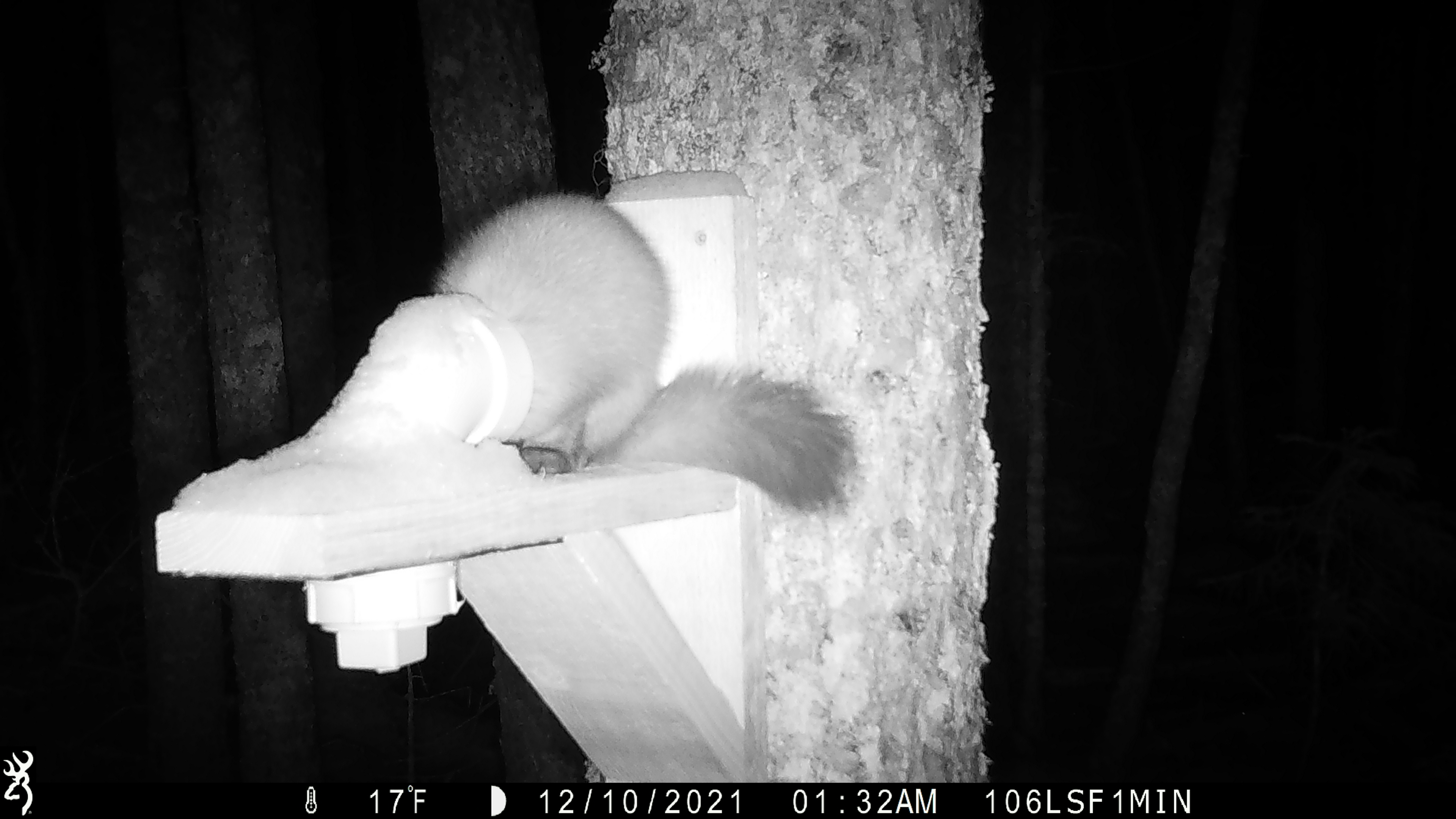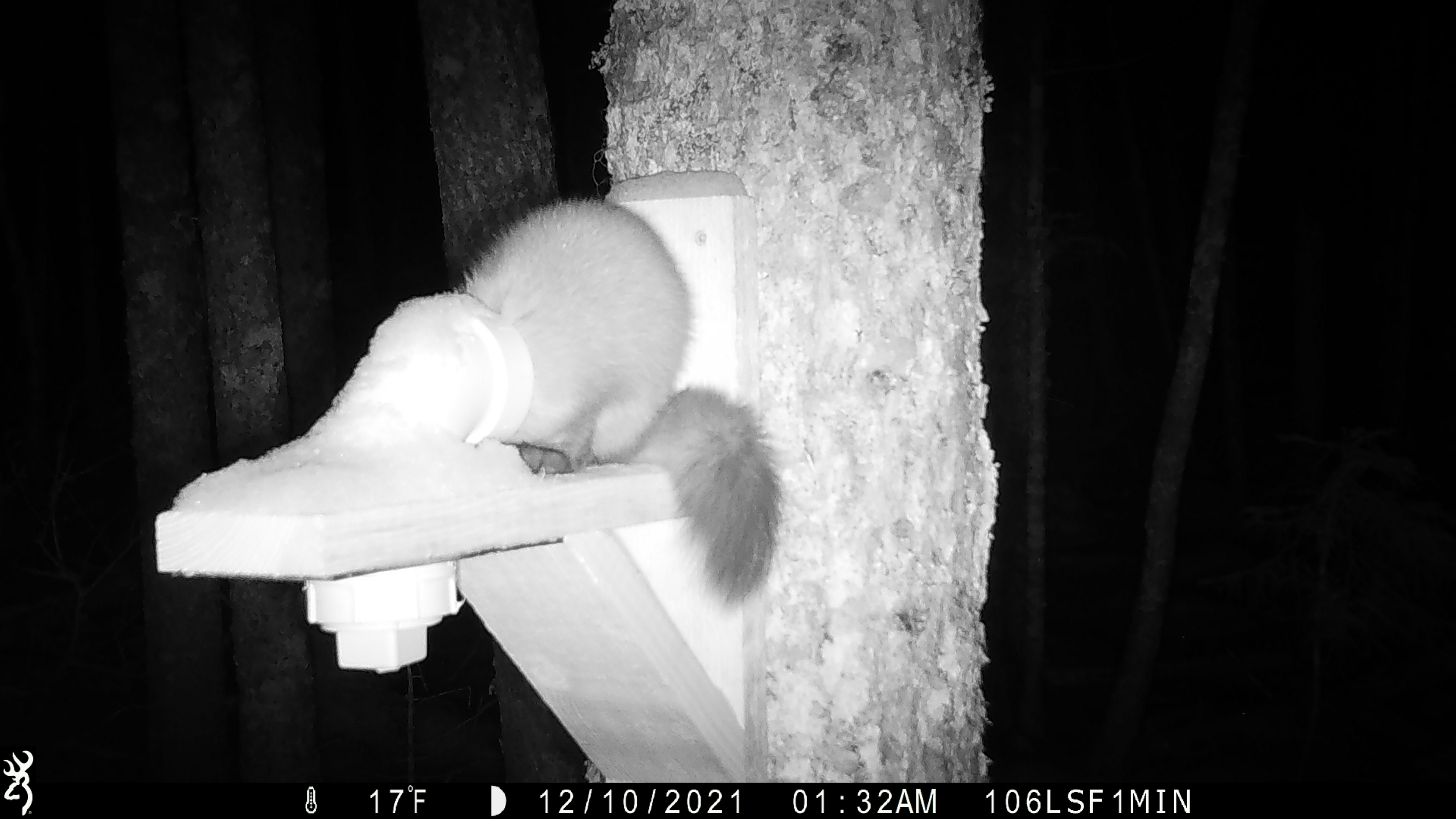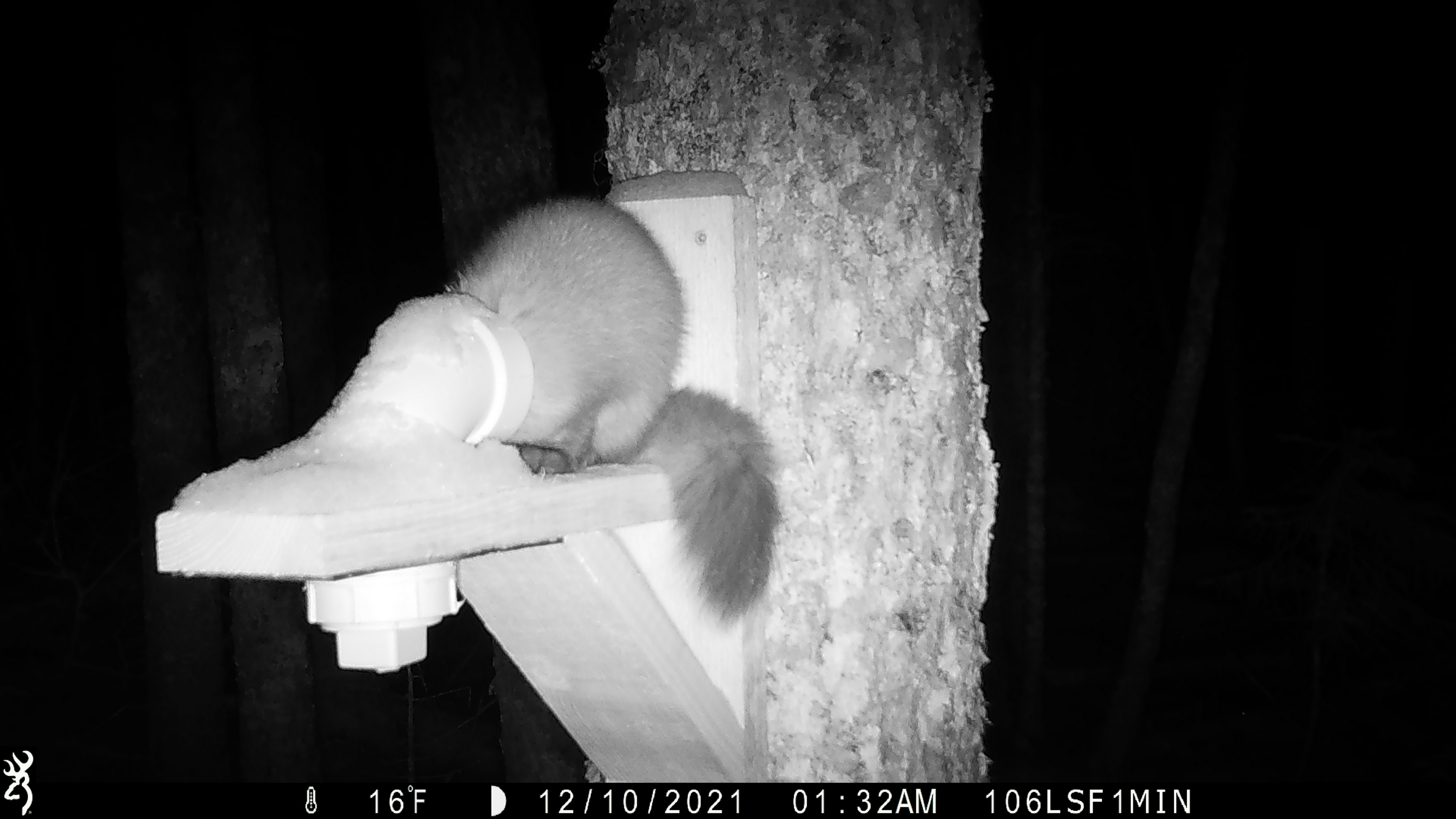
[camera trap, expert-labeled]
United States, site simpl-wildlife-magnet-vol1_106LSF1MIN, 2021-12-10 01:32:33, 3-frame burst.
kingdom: Animalia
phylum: Chordata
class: Mammalia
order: Carnivora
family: Mustelidae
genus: Martes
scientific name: Martes americana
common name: american marten